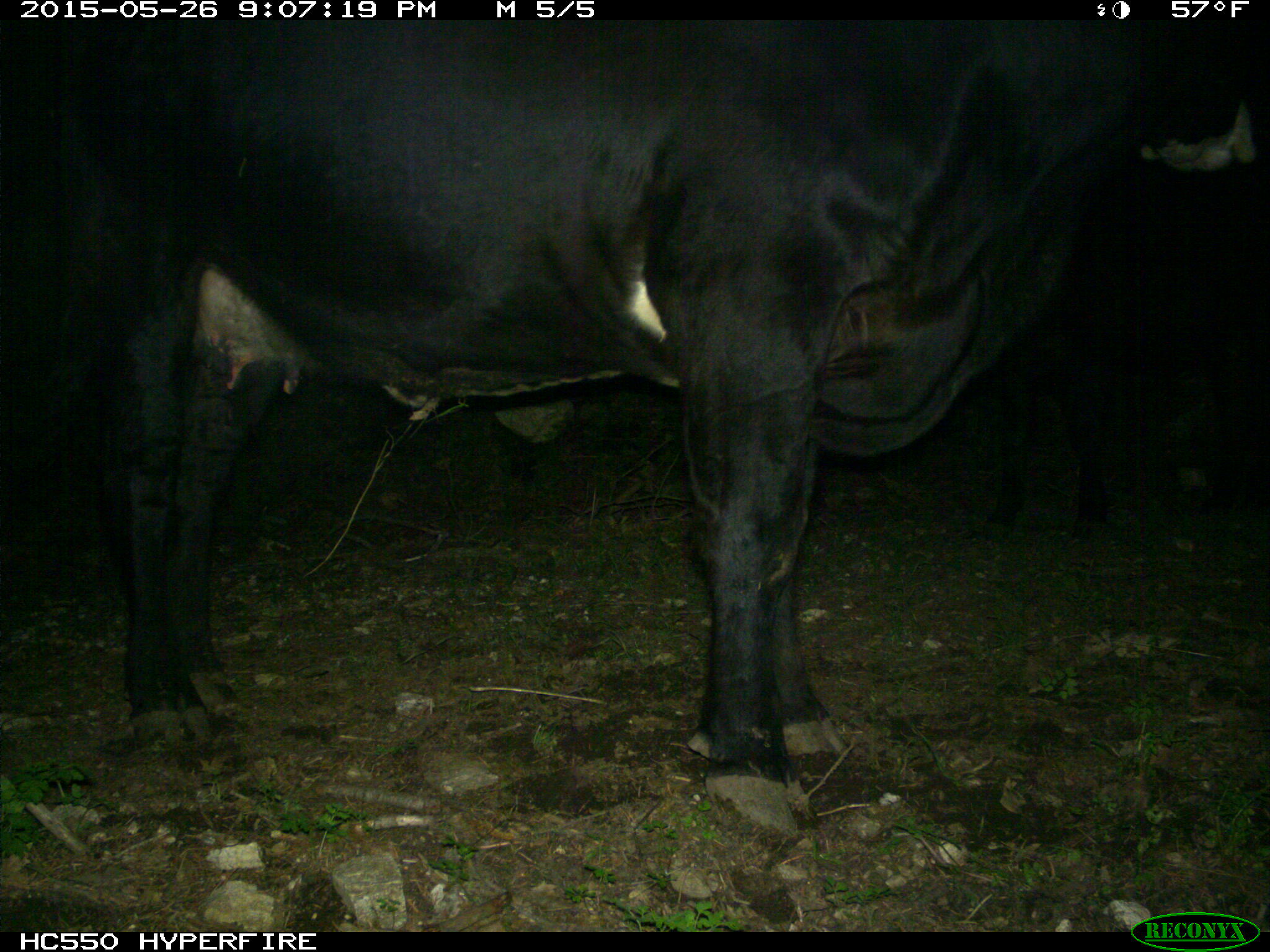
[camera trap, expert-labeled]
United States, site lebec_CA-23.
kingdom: Animalia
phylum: Chordata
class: Mammalia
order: Artiodactyla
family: Bovidae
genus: Bos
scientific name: Bos taurus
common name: domestic cow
Bos taurus (domestic cow).